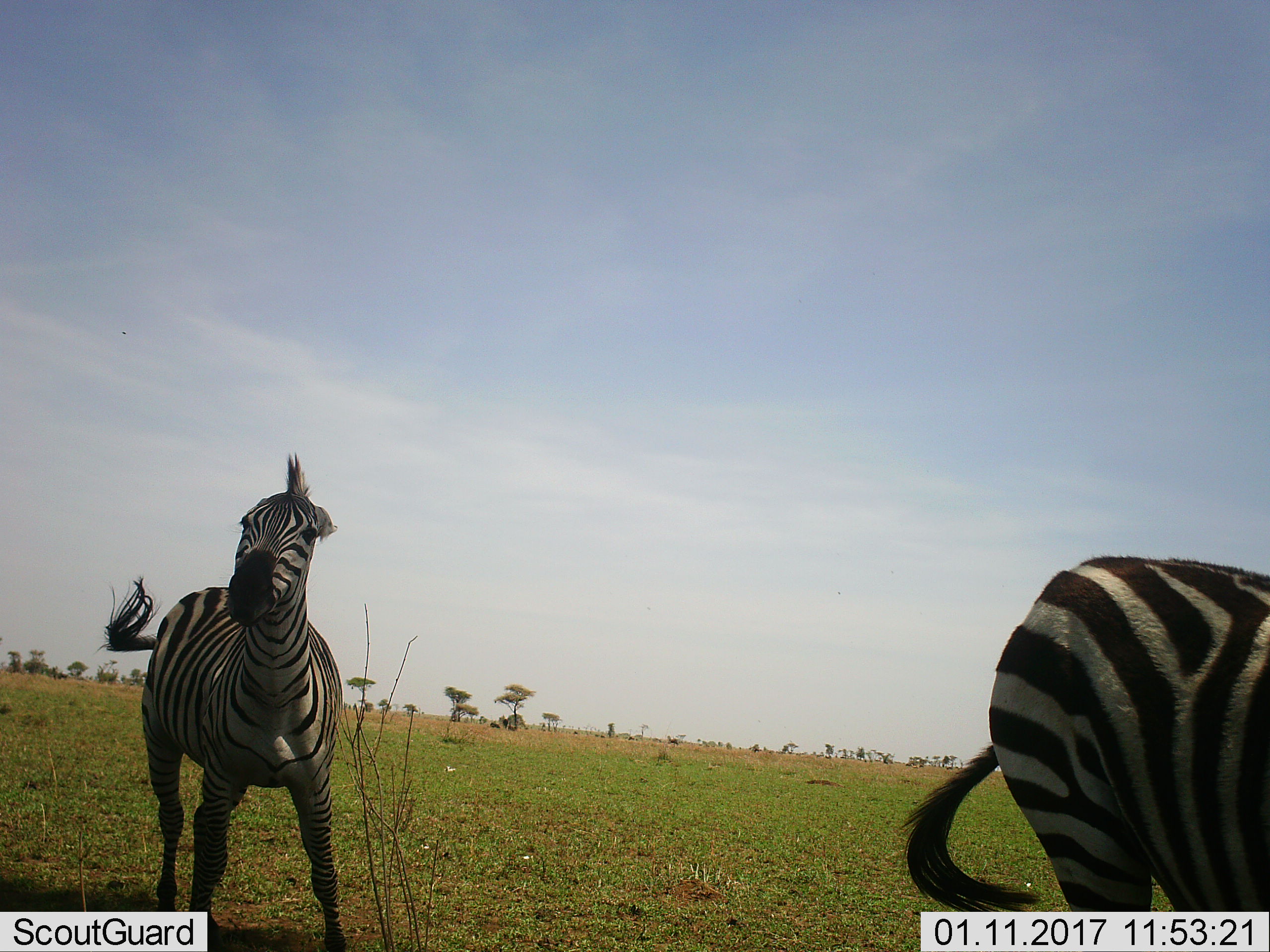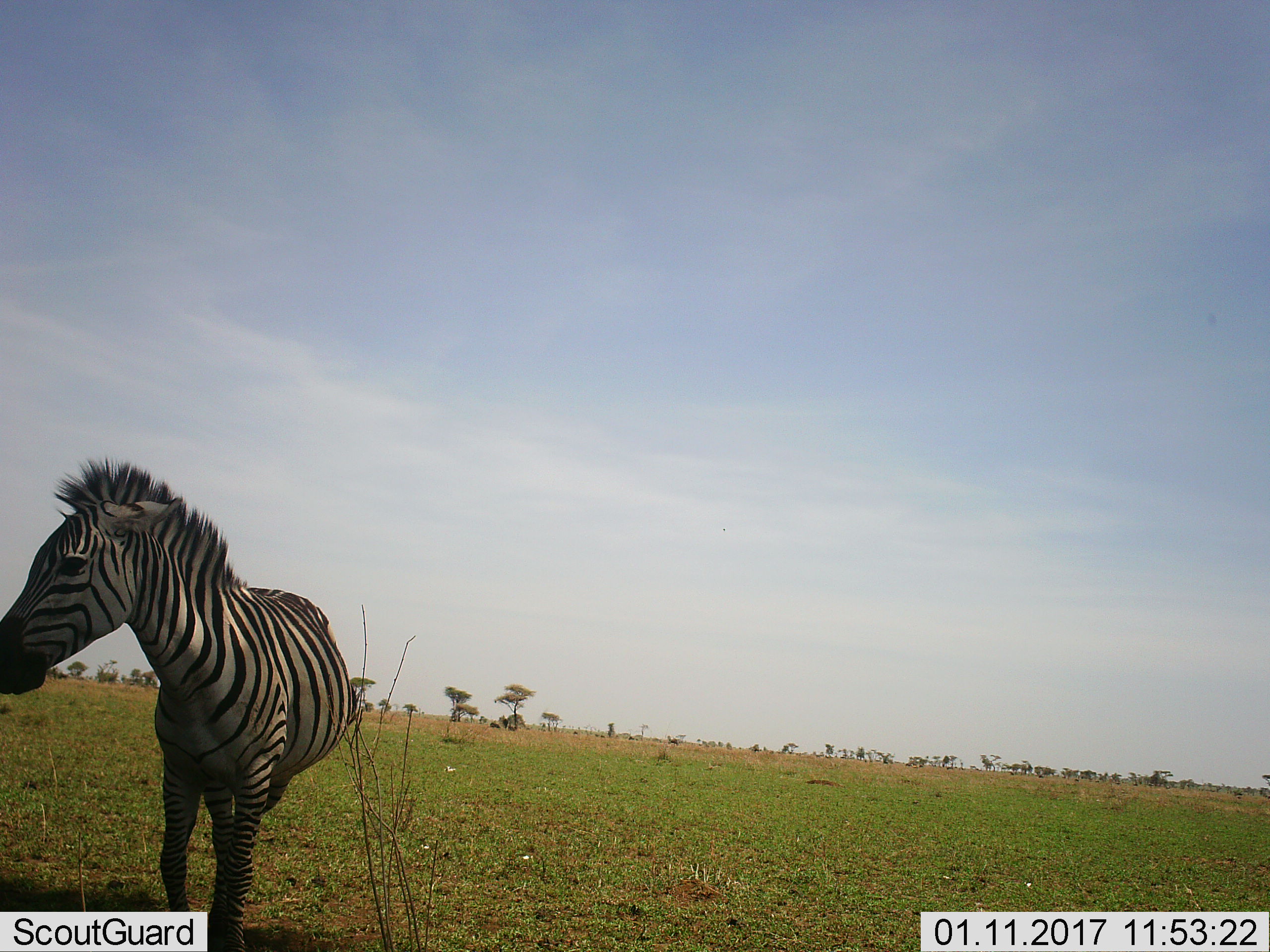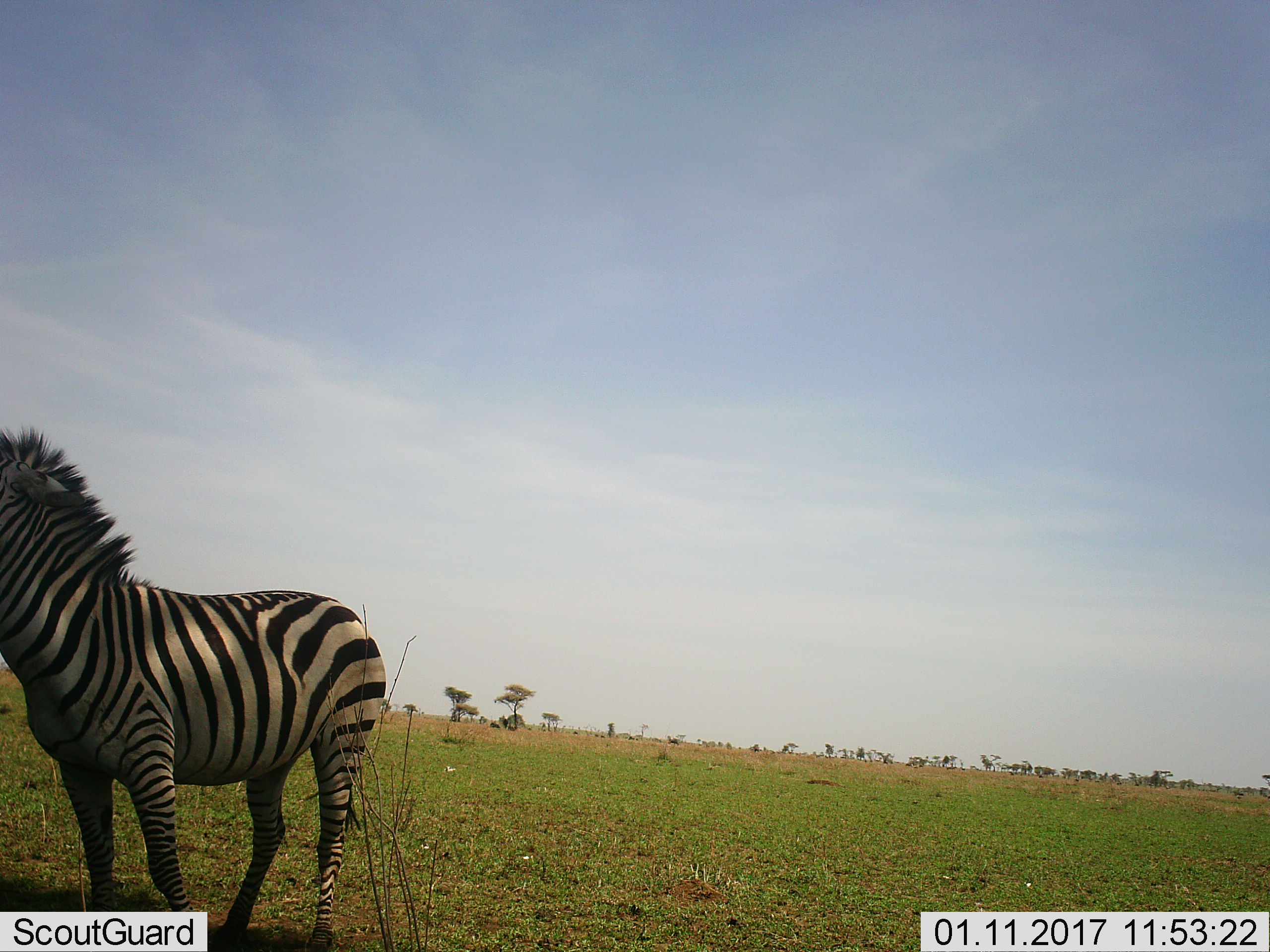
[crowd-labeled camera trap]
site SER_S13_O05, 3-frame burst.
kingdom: Animalia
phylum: Chordata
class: Mammalia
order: Perissodactyla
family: Equidae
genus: Equus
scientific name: Equus quagga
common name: plains zebra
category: zebraplains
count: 2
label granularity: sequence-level